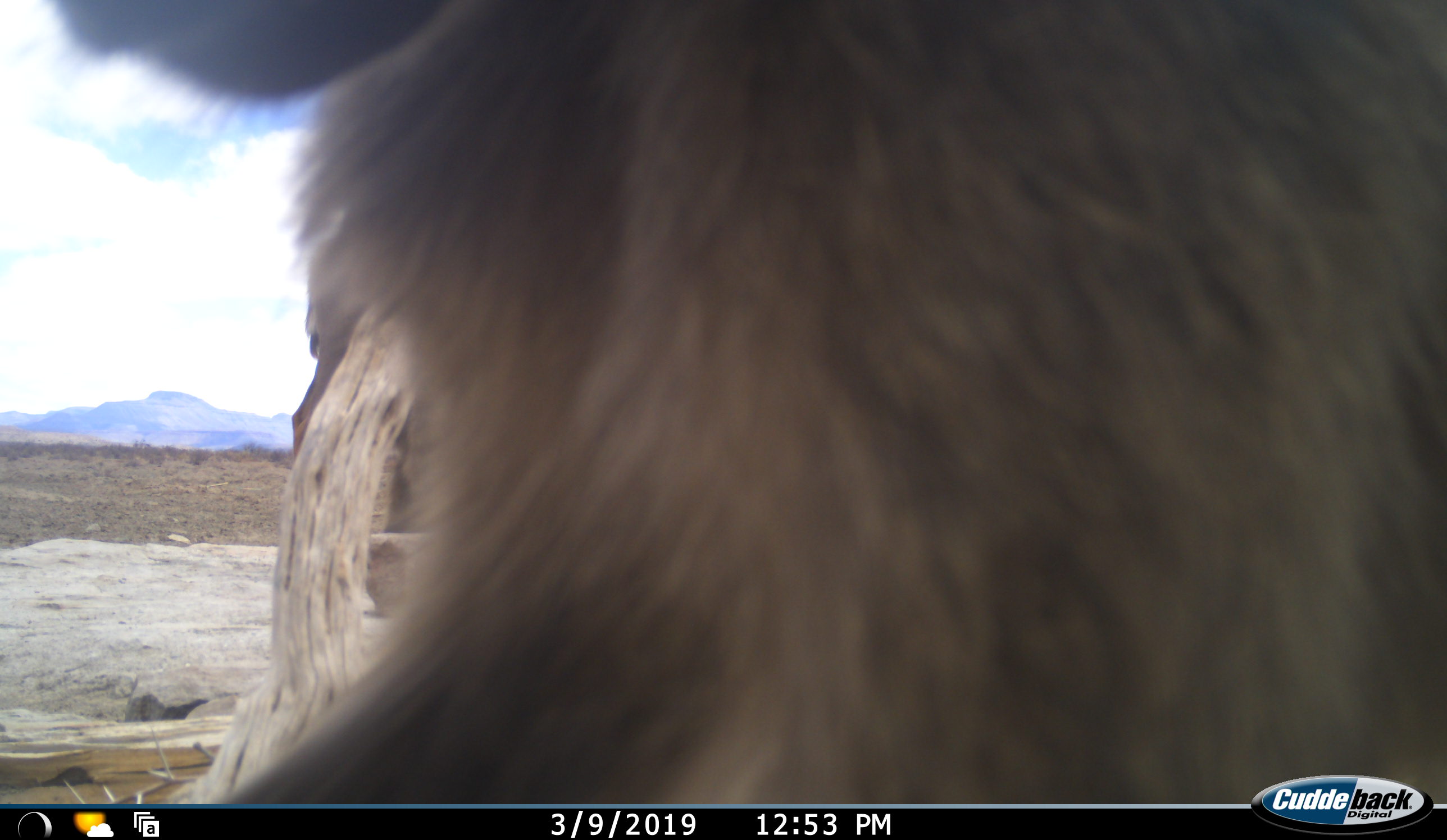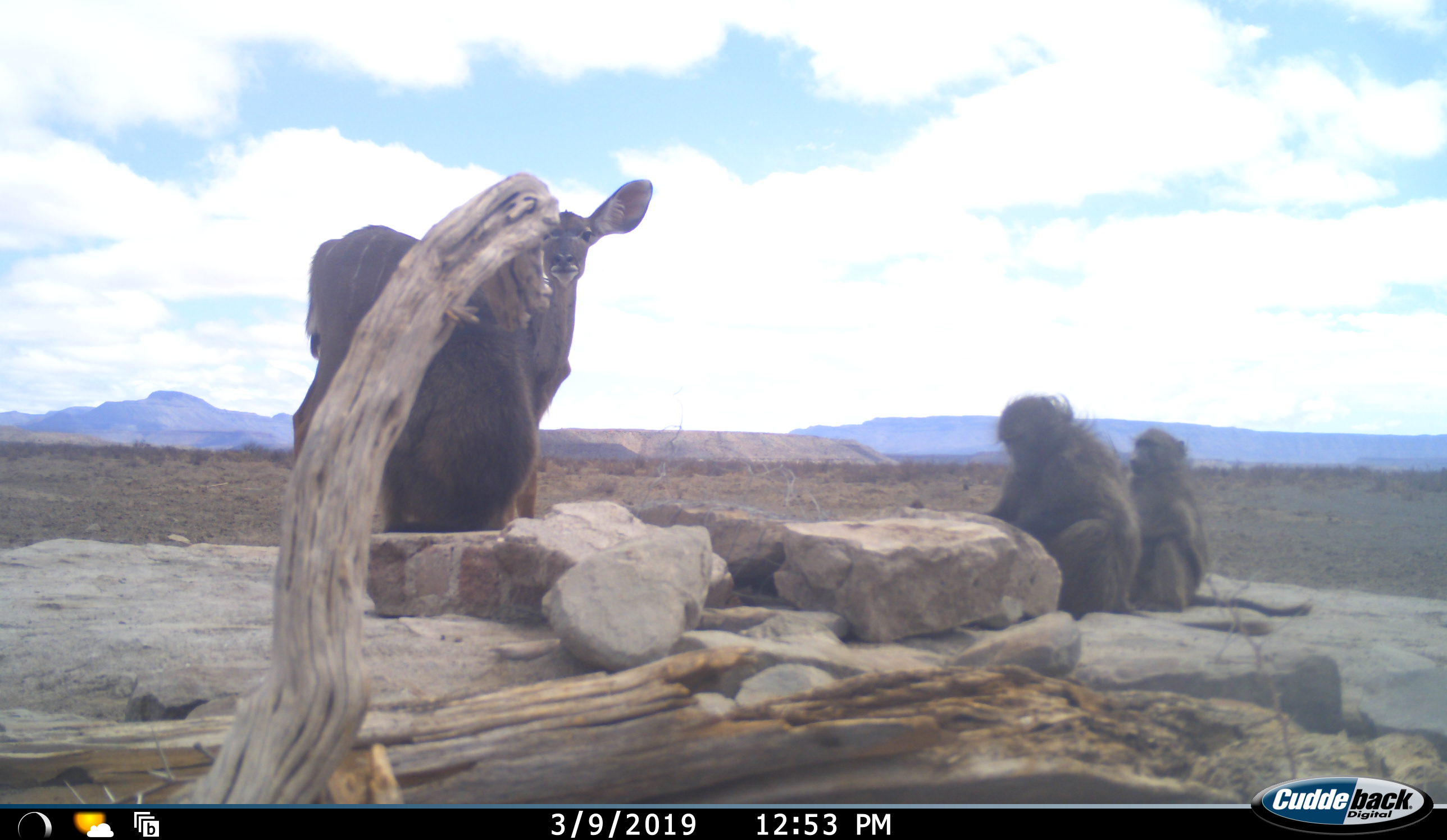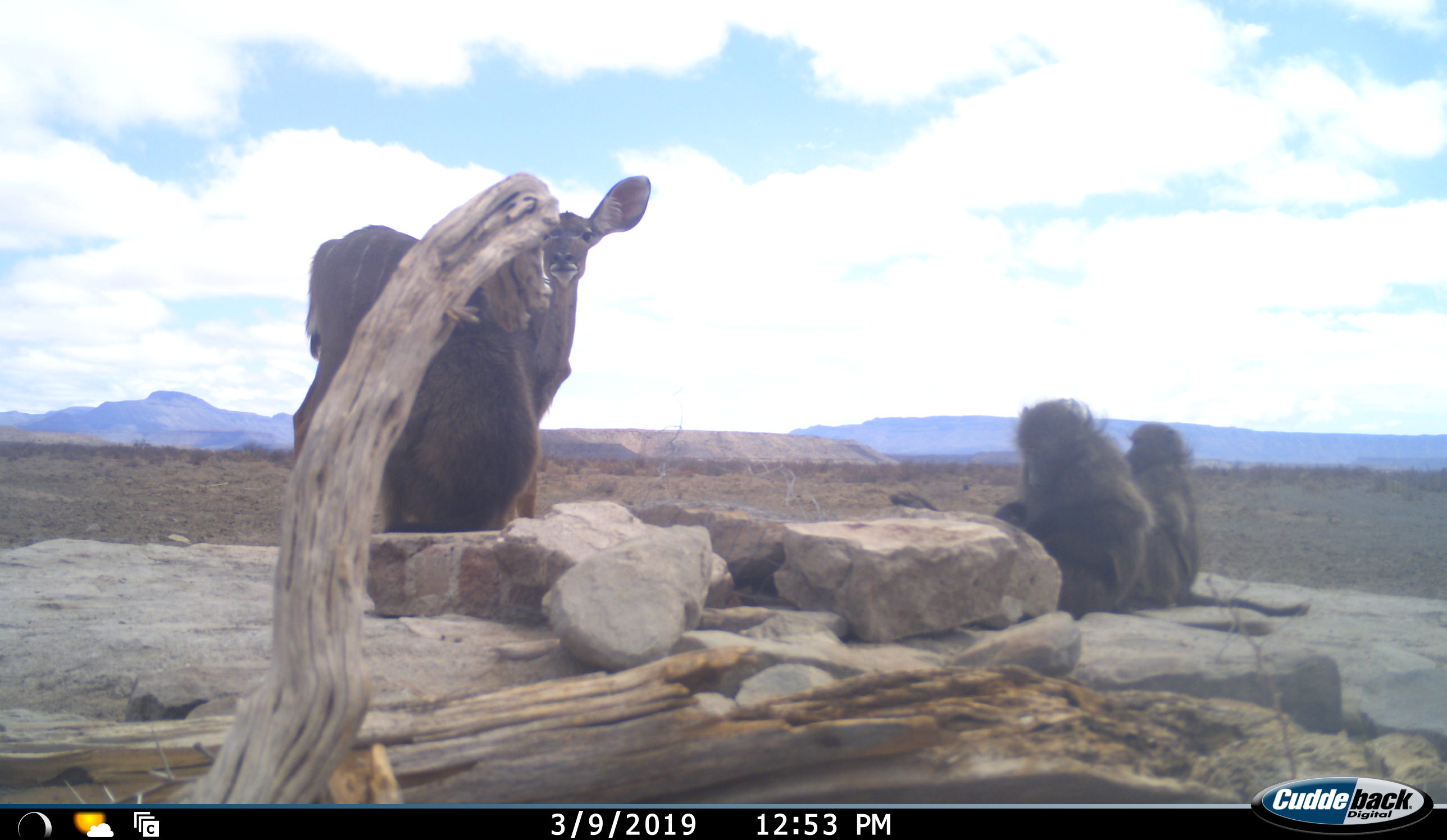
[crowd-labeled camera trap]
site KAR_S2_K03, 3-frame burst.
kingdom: Animalia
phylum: Chordata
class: Mammalia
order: Primates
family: Cercopithecidae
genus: Papio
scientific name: Papio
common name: baboon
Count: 4.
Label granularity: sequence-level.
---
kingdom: Animalia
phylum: Chordata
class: Mammalia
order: Artiodactyla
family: Bovidae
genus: Tragelaphus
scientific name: Tragelaphus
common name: kudu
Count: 1.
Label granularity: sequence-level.